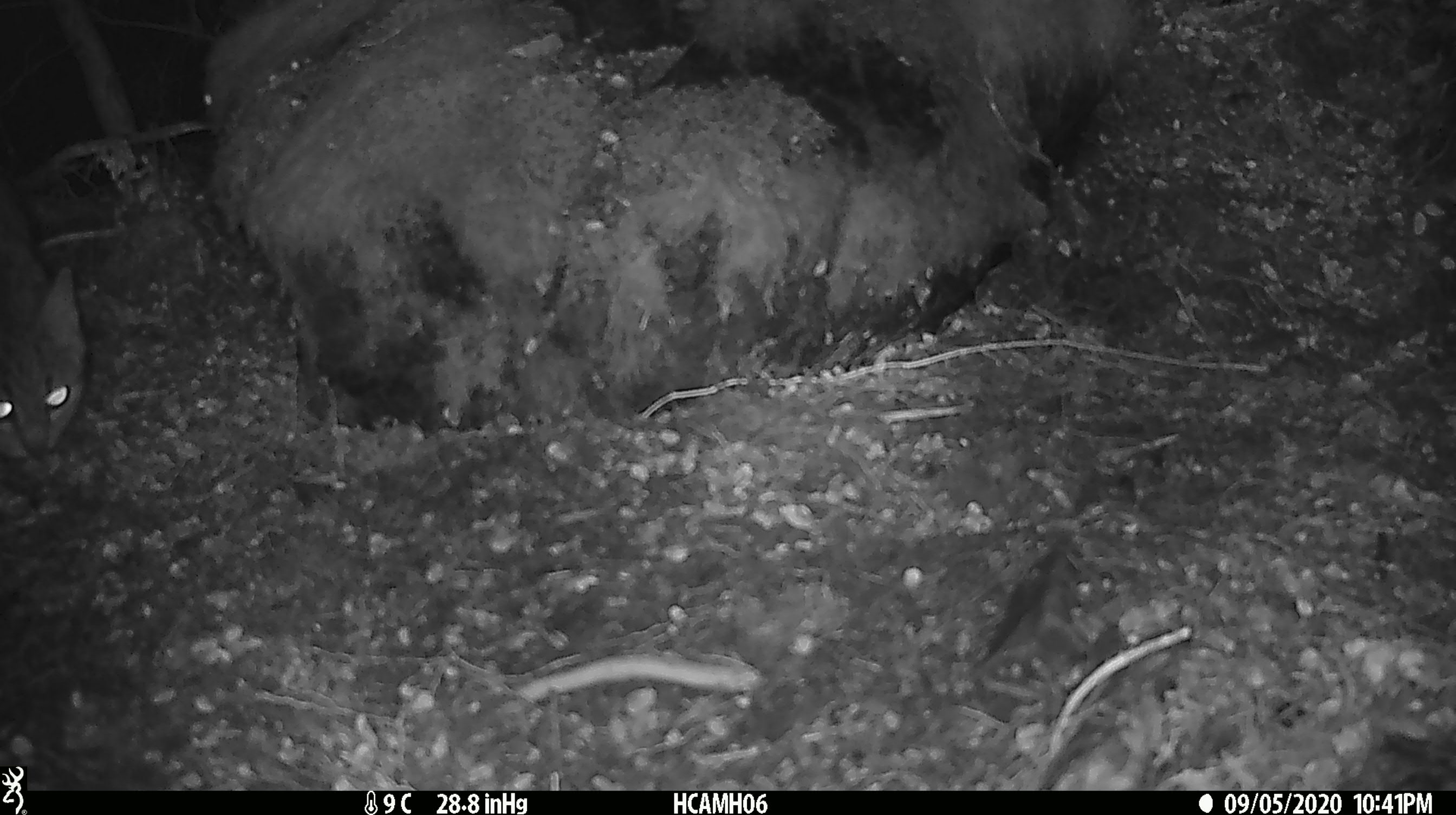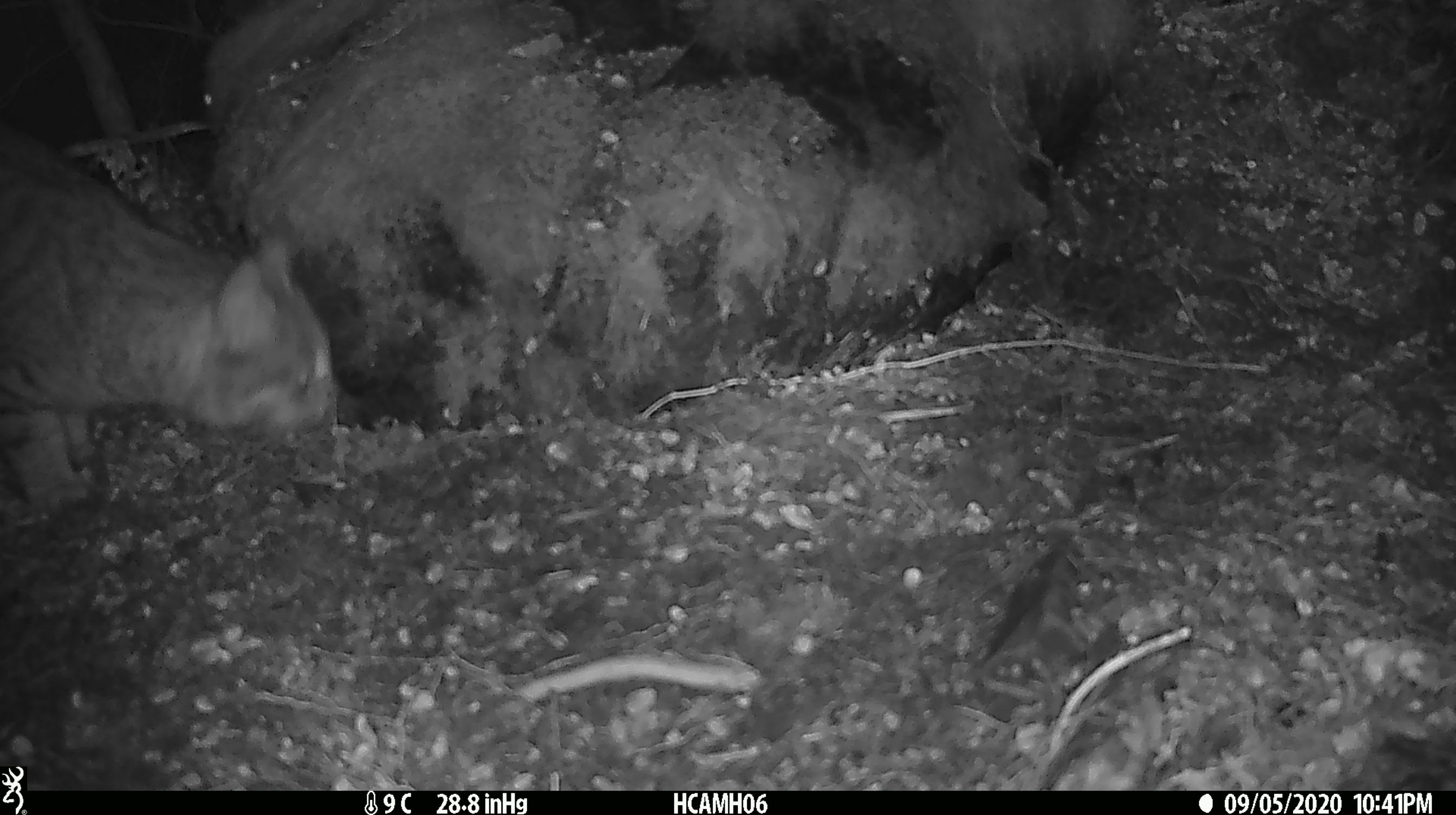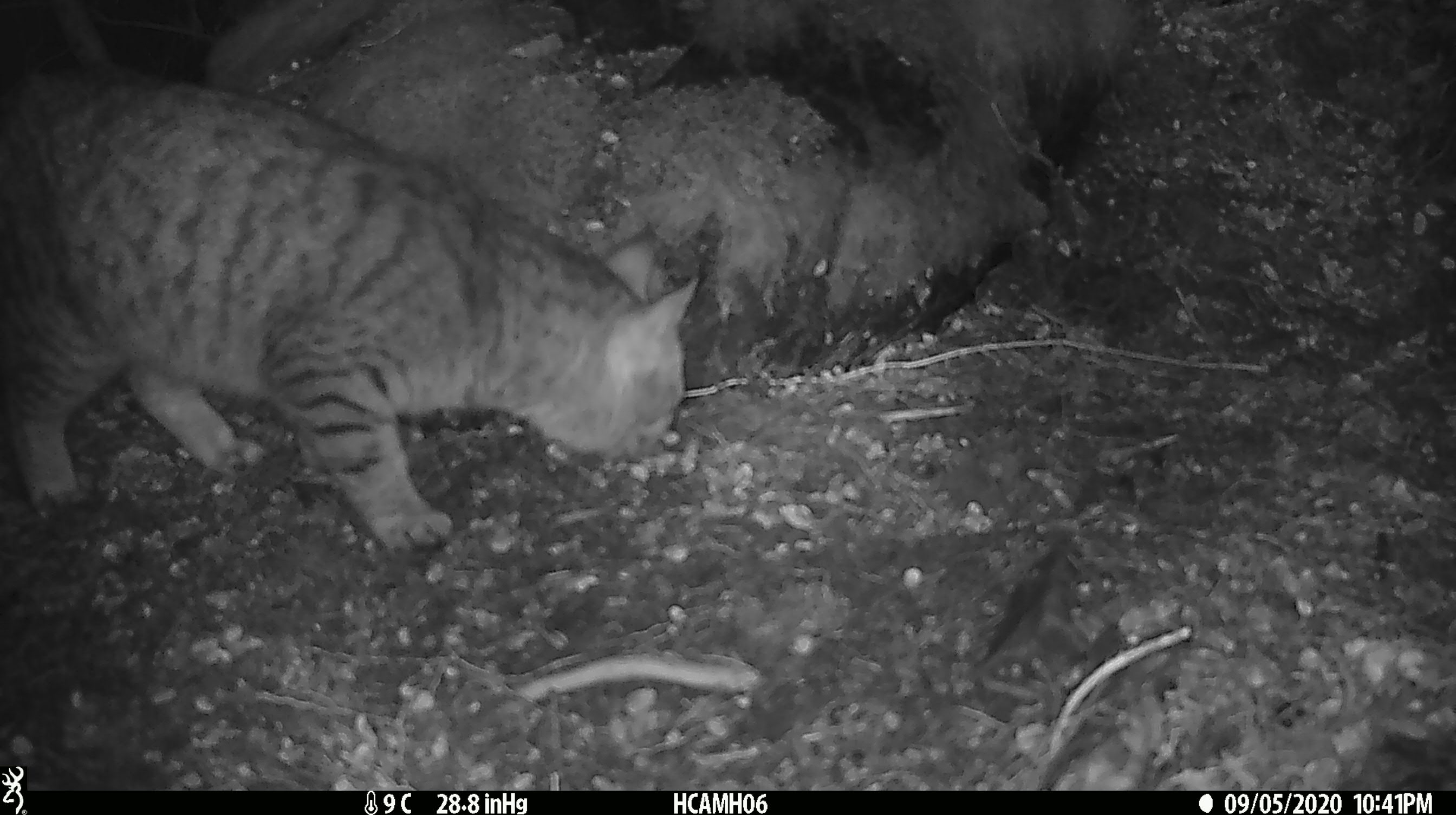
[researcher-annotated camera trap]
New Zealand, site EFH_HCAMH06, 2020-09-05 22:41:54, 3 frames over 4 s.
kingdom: Animalia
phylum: Chordata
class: Mammalia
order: Carnivora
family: Felidae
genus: Felis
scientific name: Felis catus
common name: domestic cat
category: cat